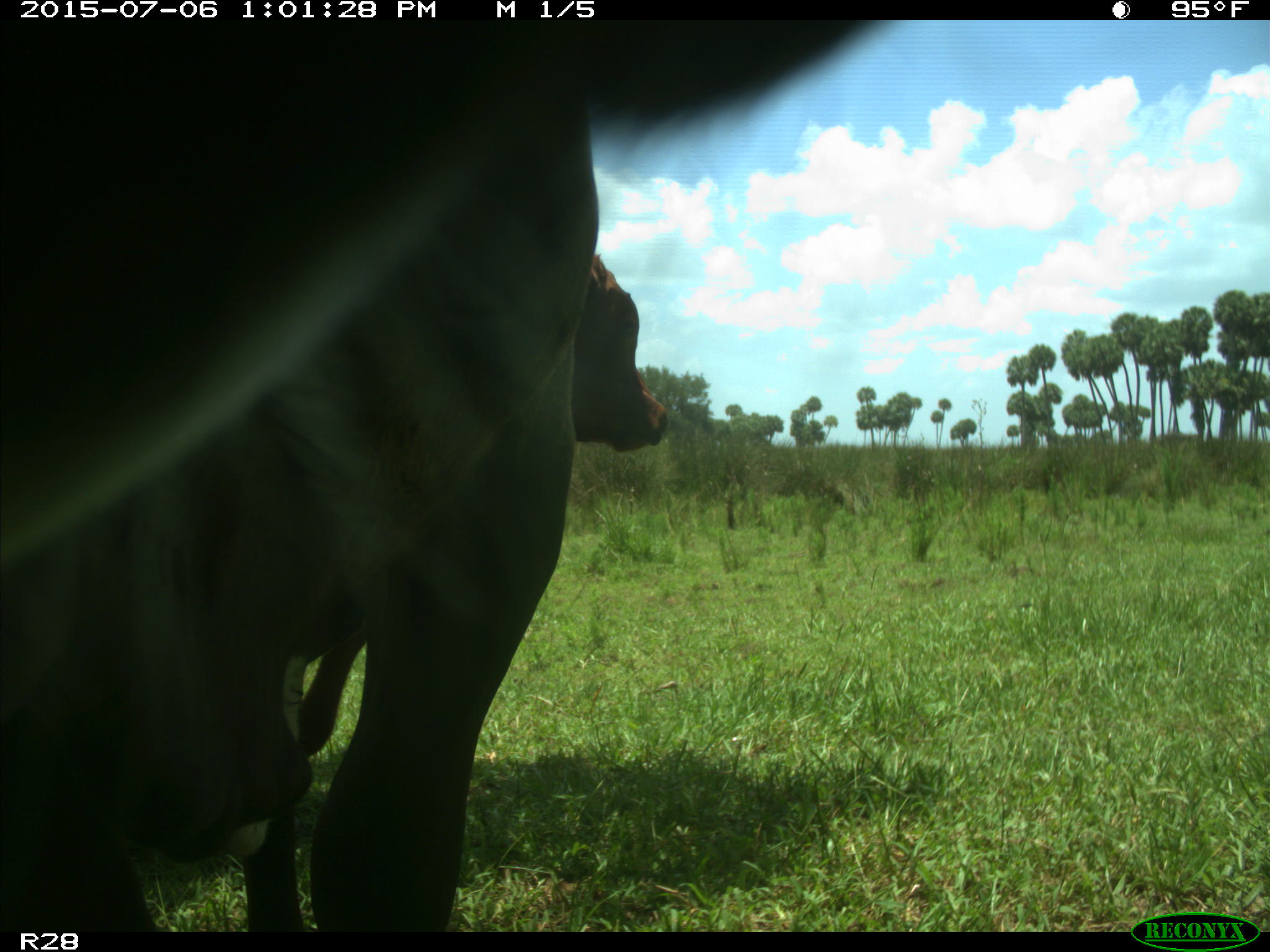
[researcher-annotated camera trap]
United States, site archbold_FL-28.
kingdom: Animalia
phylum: Chordata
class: Mammalia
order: Artiodactyla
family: Bovidae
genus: Bos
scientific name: Bos taurus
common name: domestic cow